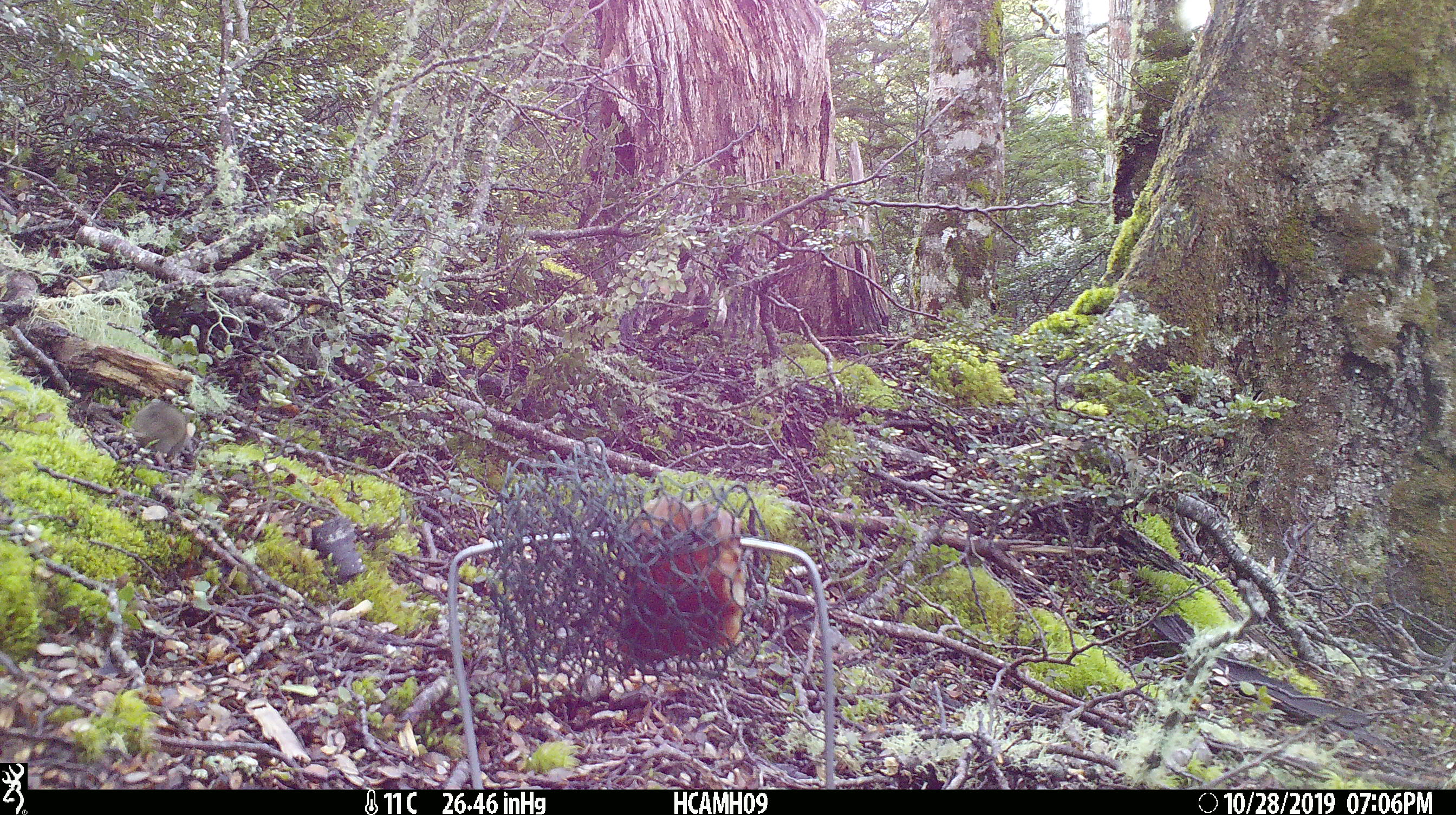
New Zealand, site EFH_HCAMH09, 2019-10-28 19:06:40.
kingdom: Animalia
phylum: Chordata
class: Mammalia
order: Rodentia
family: Muridae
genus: Mus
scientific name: Mus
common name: mouse